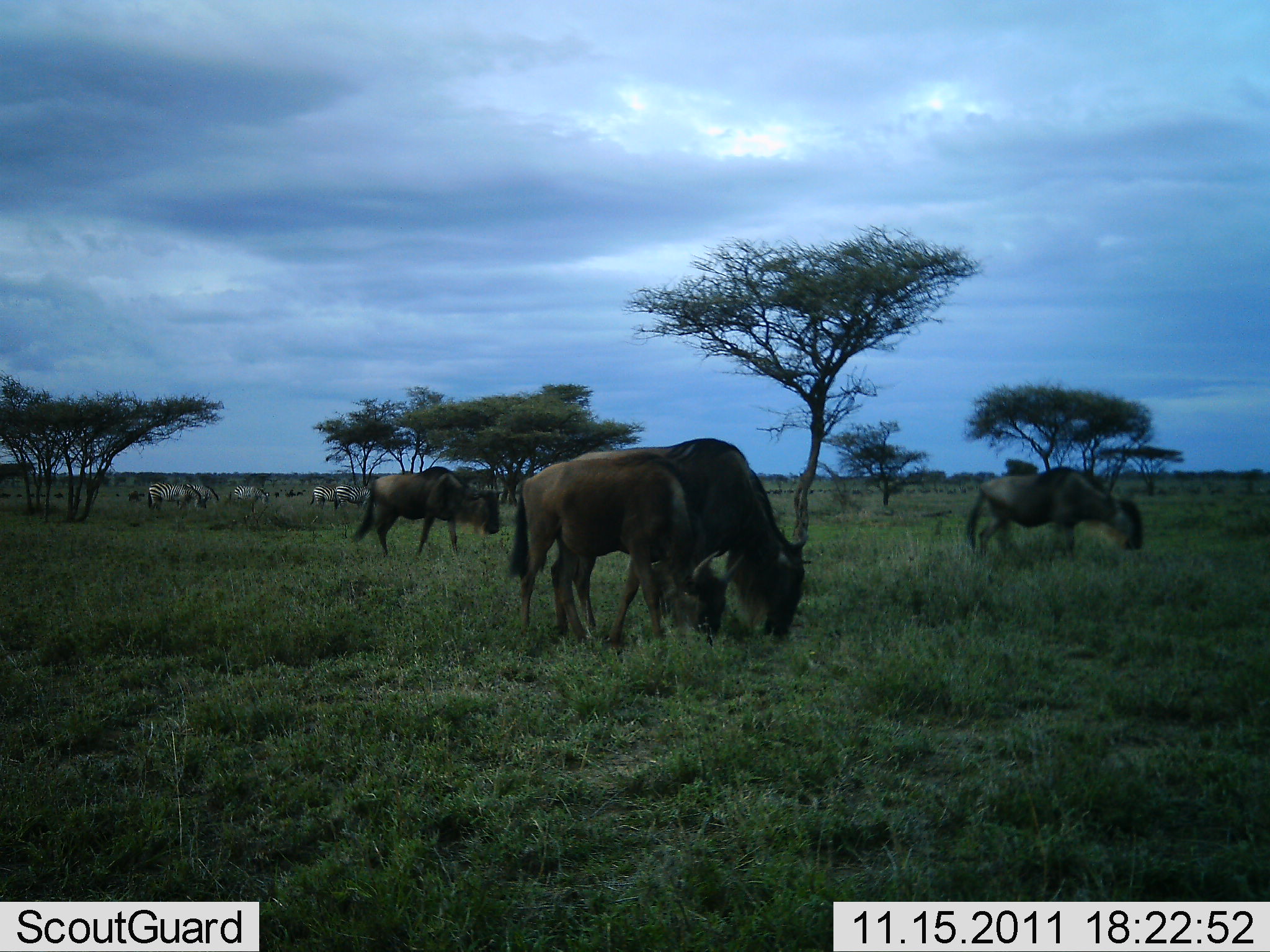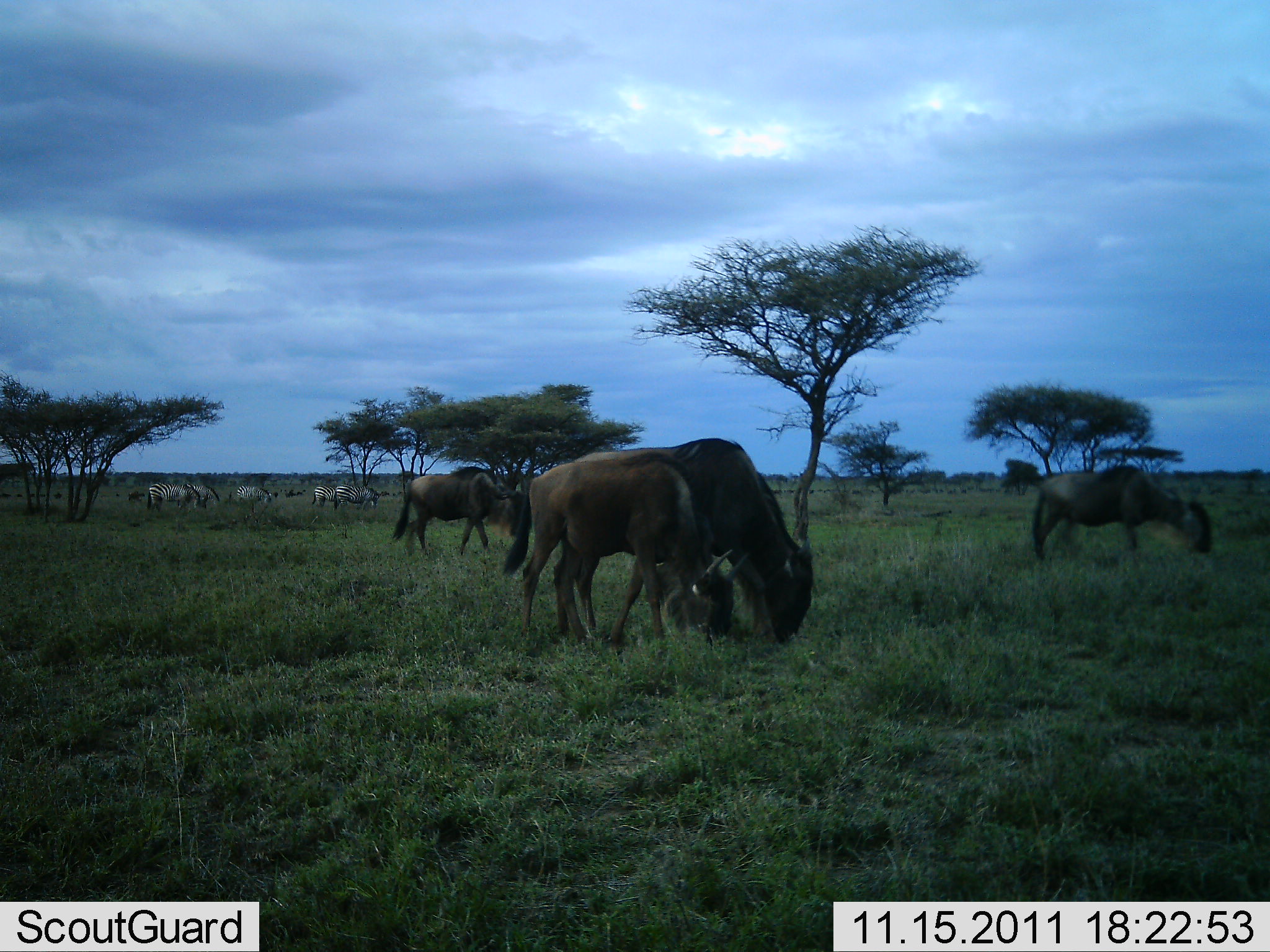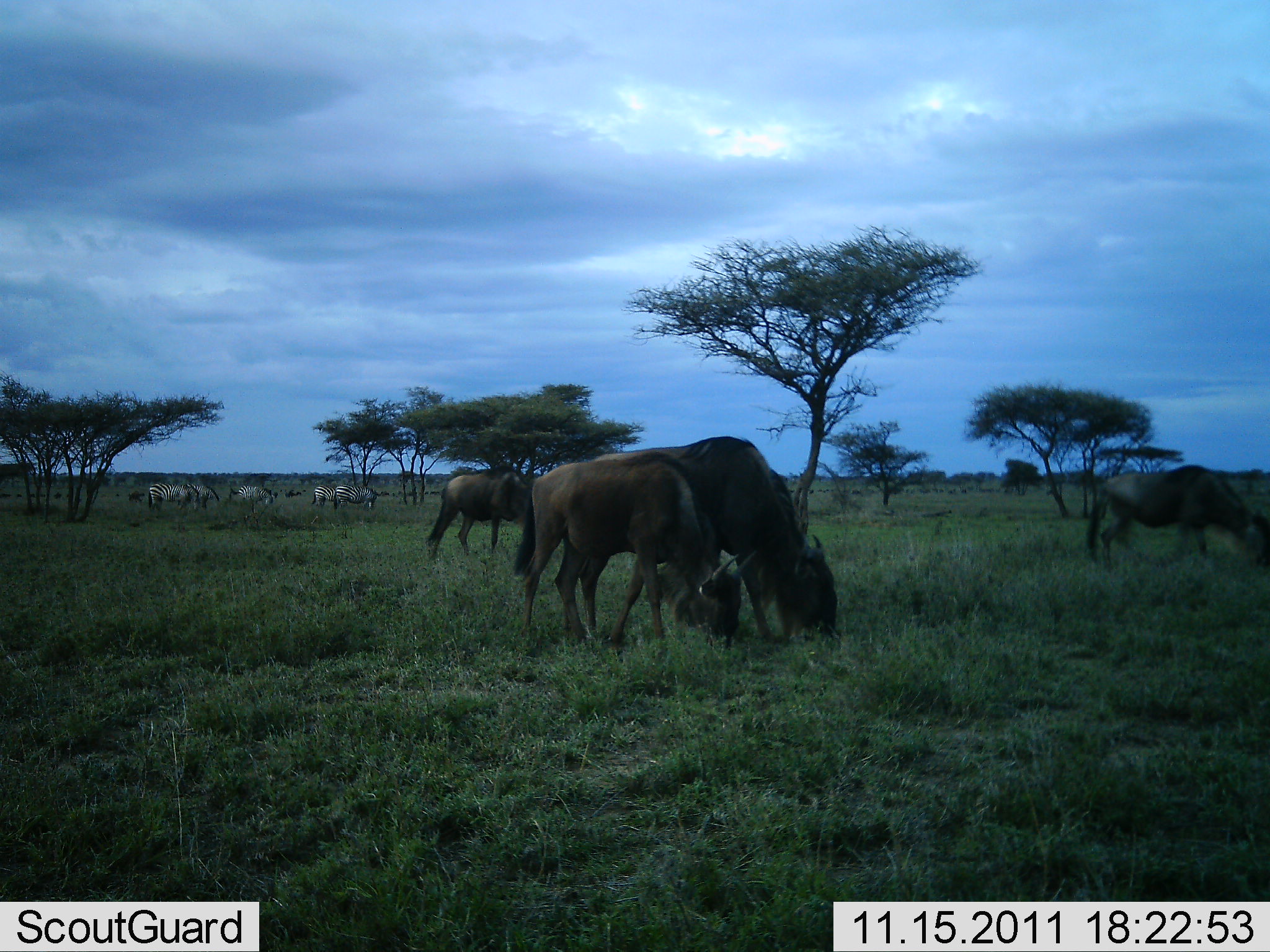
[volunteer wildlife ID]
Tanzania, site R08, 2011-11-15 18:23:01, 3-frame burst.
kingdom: Animalia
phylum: Chordata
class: Mammalia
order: Artiodactyla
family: Bovidae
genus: Connochaetes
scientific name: Connochaetes taurinus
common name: blue wildebeest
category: wildebeest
Wildebeest (blue wildebeest) (Connochaetes taurinus), count 4. Behavior (volunteer vote fractions): standing 21%, resting 0%, moving 50%, interacting 0%. Young present (vote fraction): 14%. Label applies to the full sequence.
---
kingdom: Animalia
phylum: Chordata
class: Mammalia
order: Perissodactyla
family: Equidae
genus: Equus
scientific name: Equus quagga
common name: plains zebra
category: zebra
Zebra (plains zebra) (Equus quagga), count 5. Behavior (volunteer vote fractions): standing 36%, resting 0%, moving 9%, interacting 9%. Young present (vote fraction): 0%. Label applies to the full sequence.